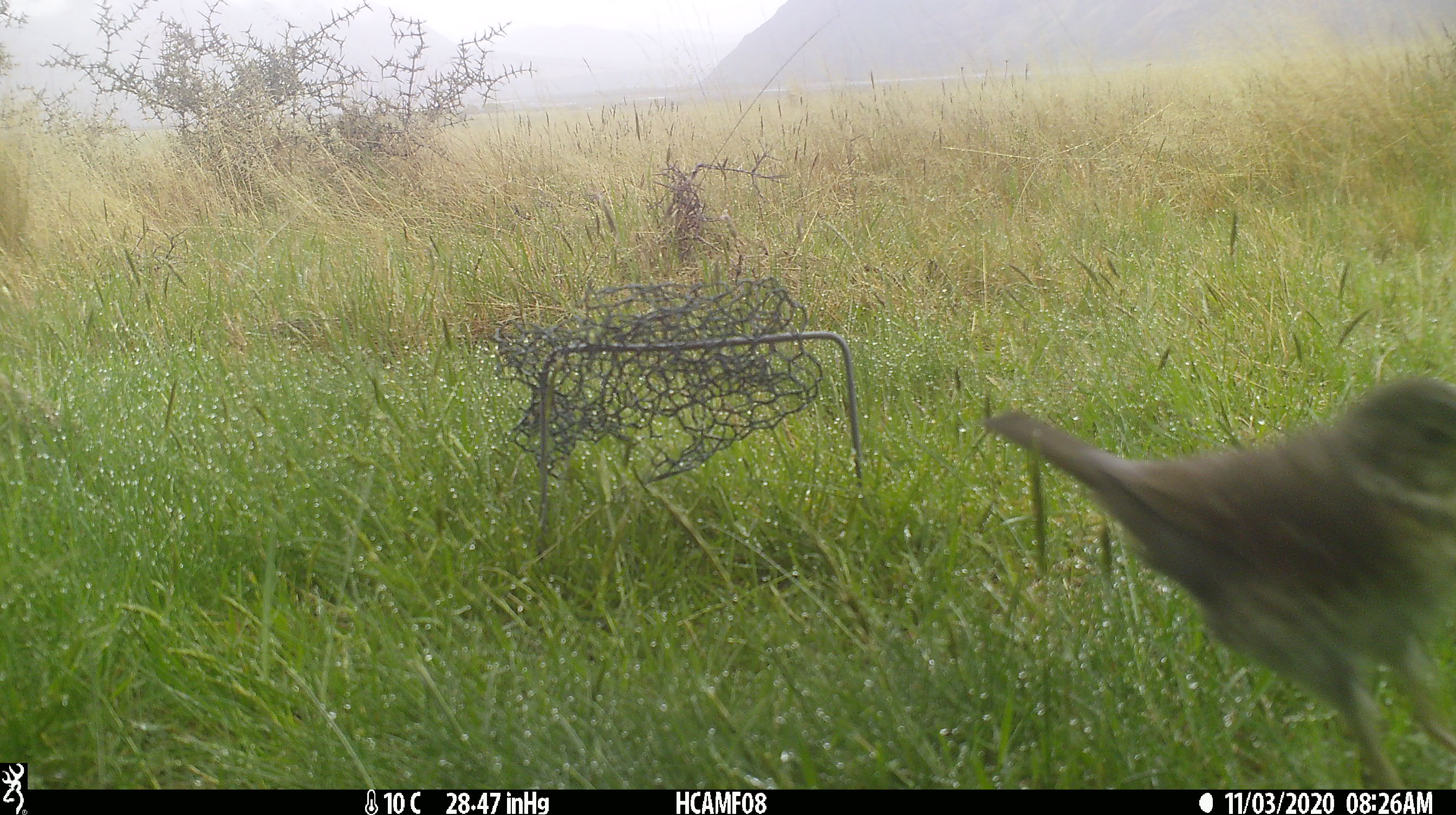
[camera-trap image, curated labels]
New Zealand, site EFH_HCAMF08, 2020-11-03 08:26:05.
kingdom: Animalia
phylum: Chordata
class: Aves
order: Passeriformes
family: Turdidae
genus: Turdus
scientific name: Turdus merula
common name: eurasian blackbird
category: blackbird